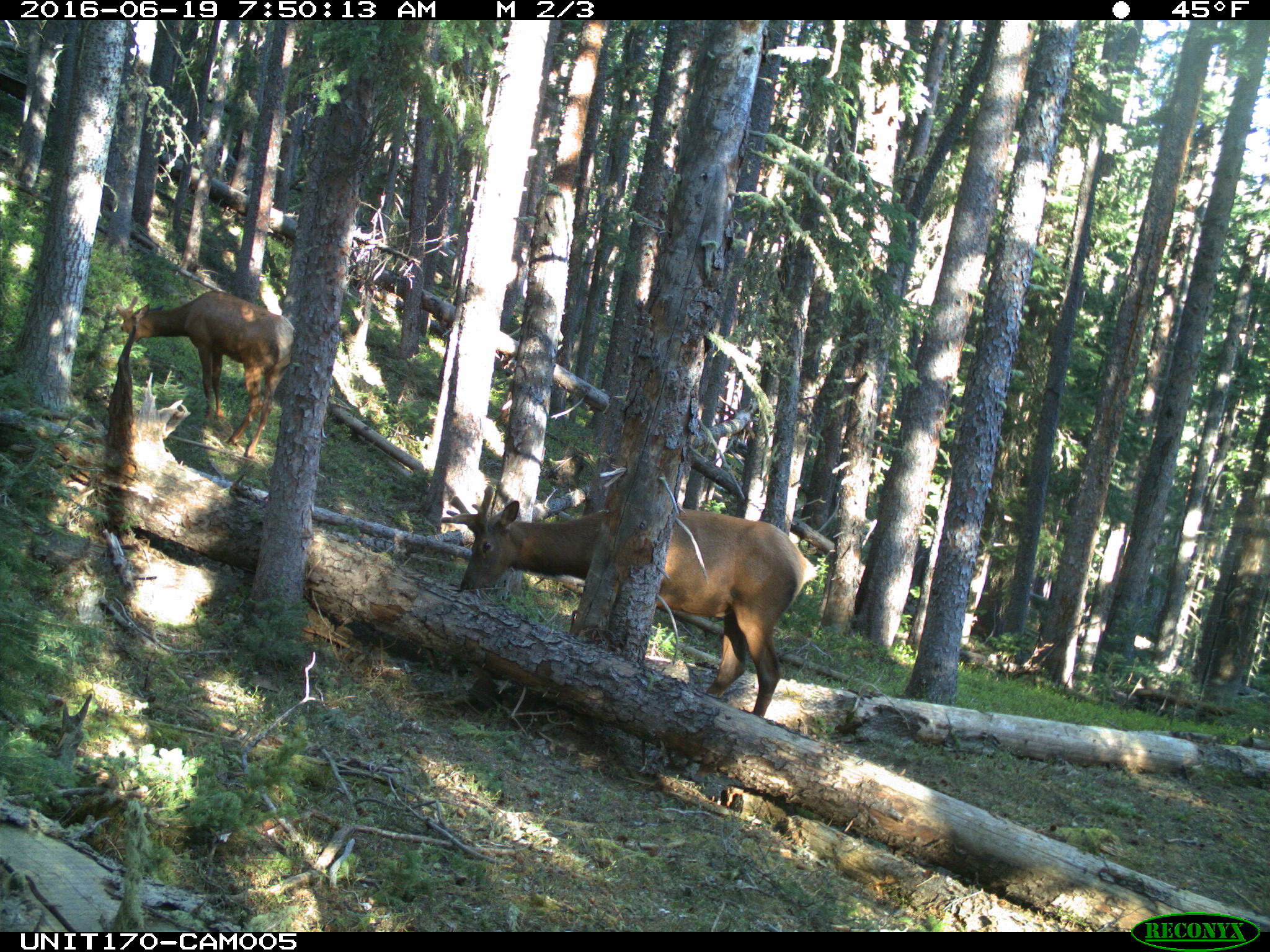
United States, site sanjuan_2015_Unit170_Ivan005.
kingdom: Animalia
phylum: Chordata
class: Mammalia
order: Artiodactyla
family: Cervidae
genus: Cervus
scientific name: Cervus elaphus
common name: red deer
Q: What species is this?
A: Cervus elaphus (red deer).